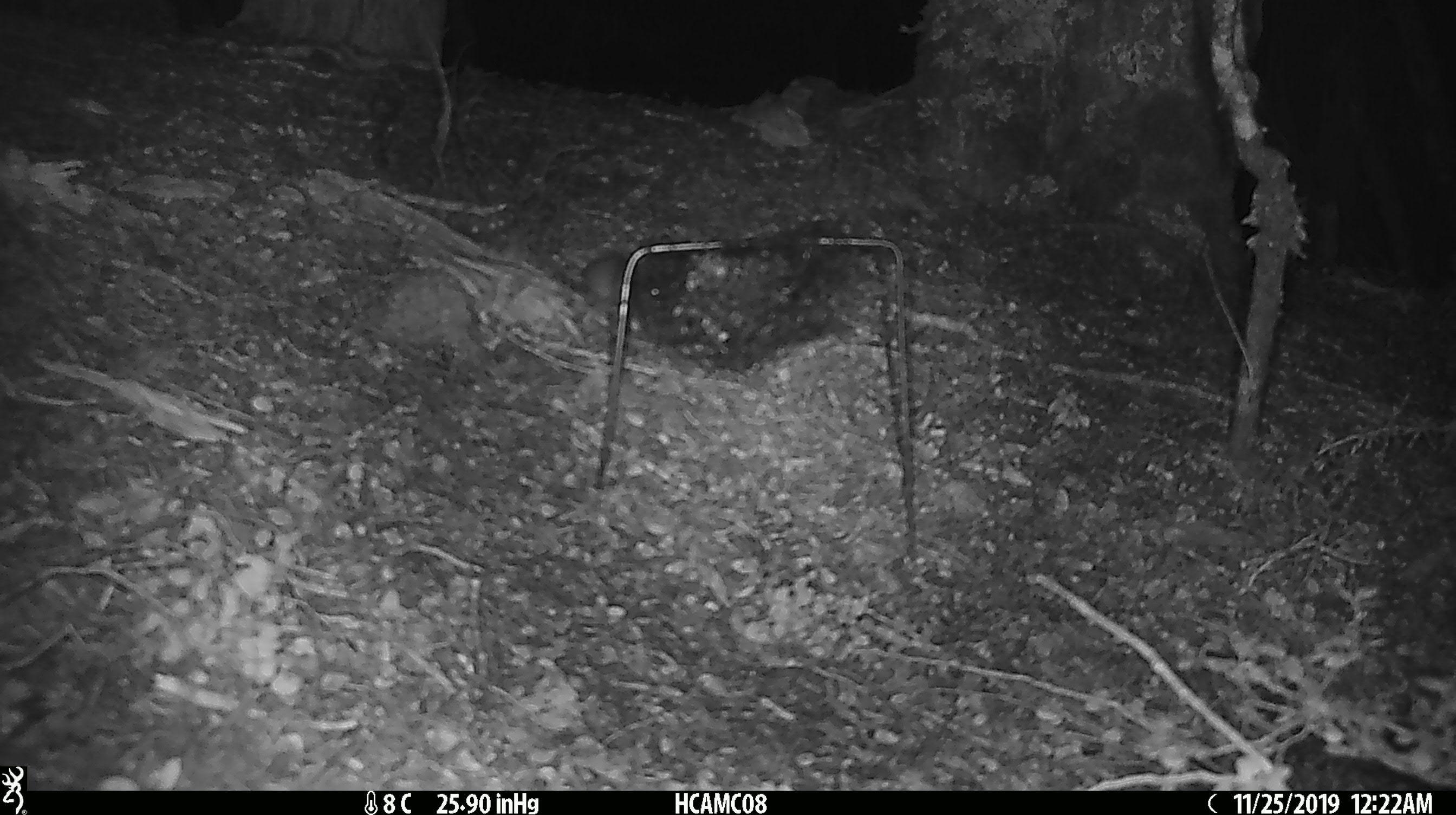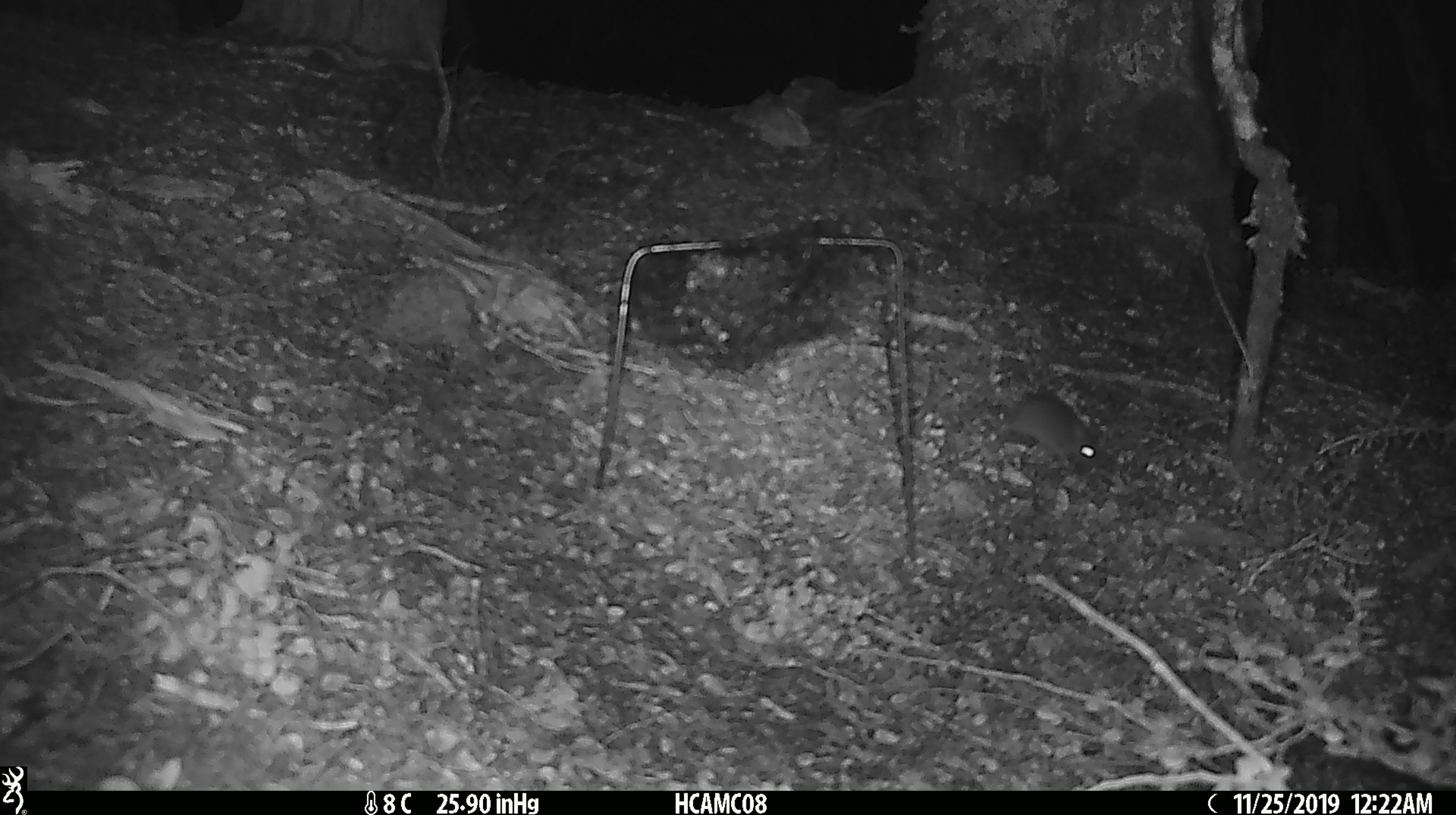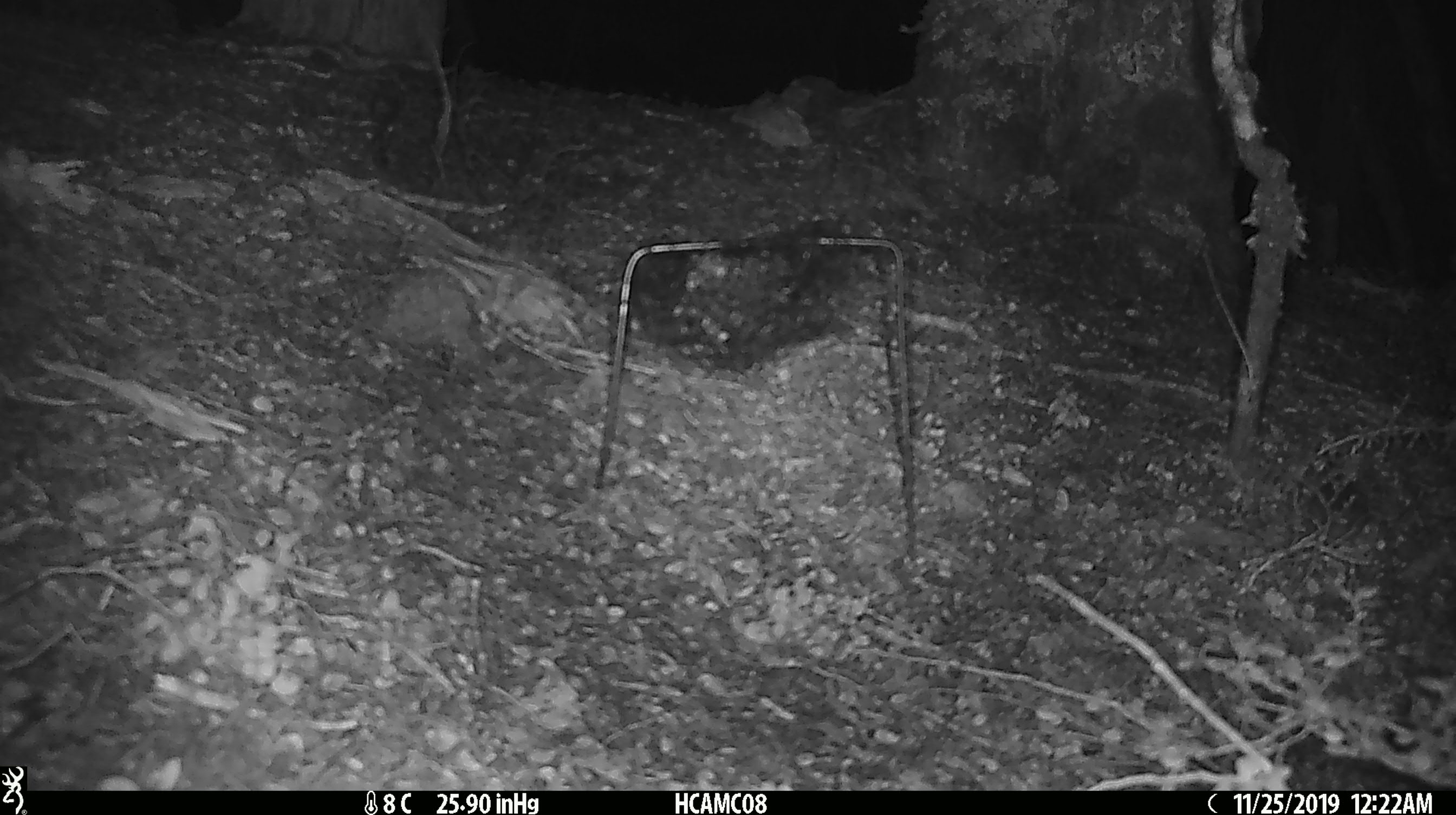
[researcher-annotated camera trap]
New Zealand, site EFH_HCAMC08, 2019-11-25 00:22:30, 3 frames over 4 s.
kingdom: Animalia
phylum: Chordata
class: Mammalia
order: Rodentia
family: Muridae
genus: Mus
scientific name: Mus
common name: mouse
Mouse (Mus).